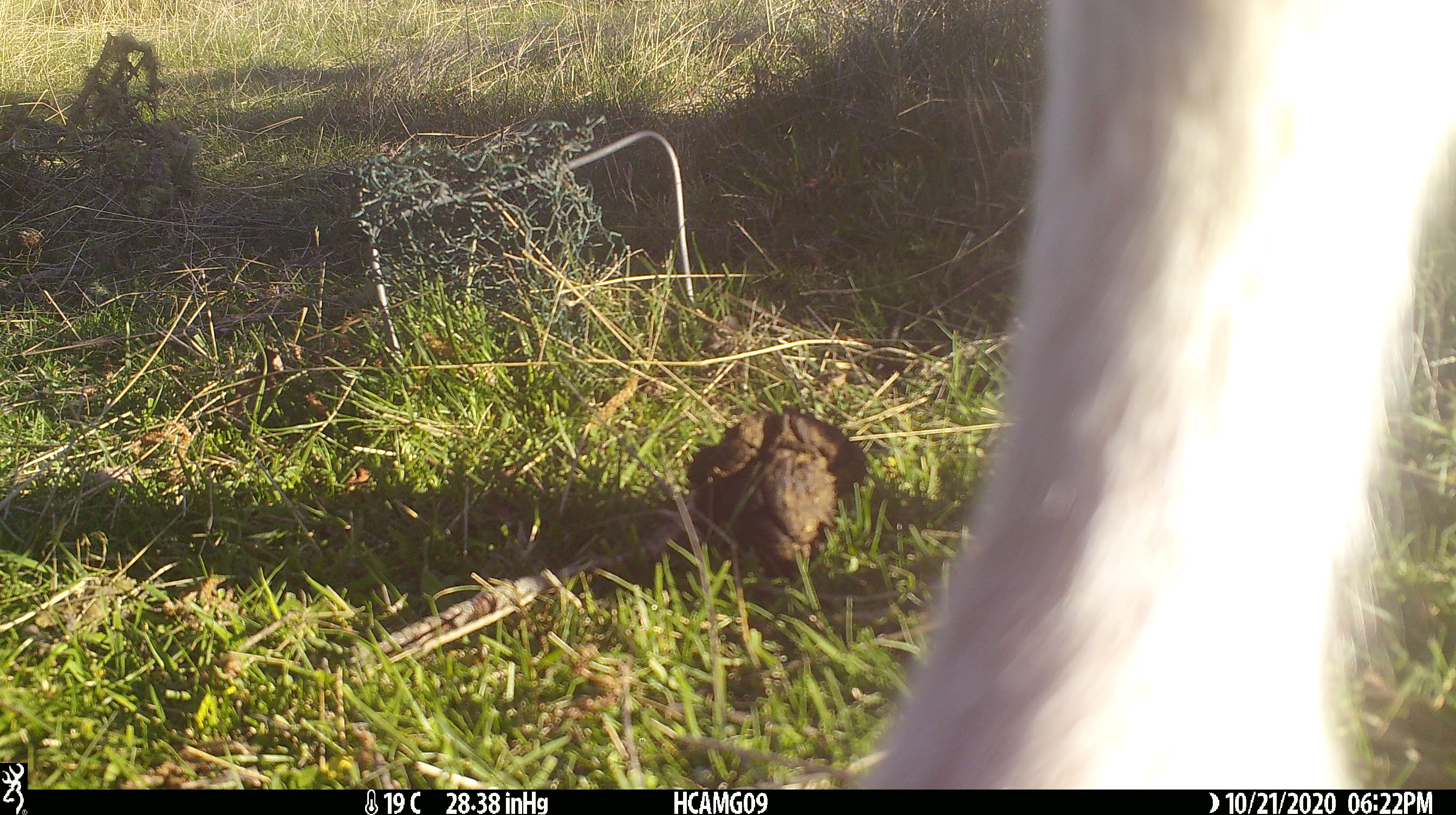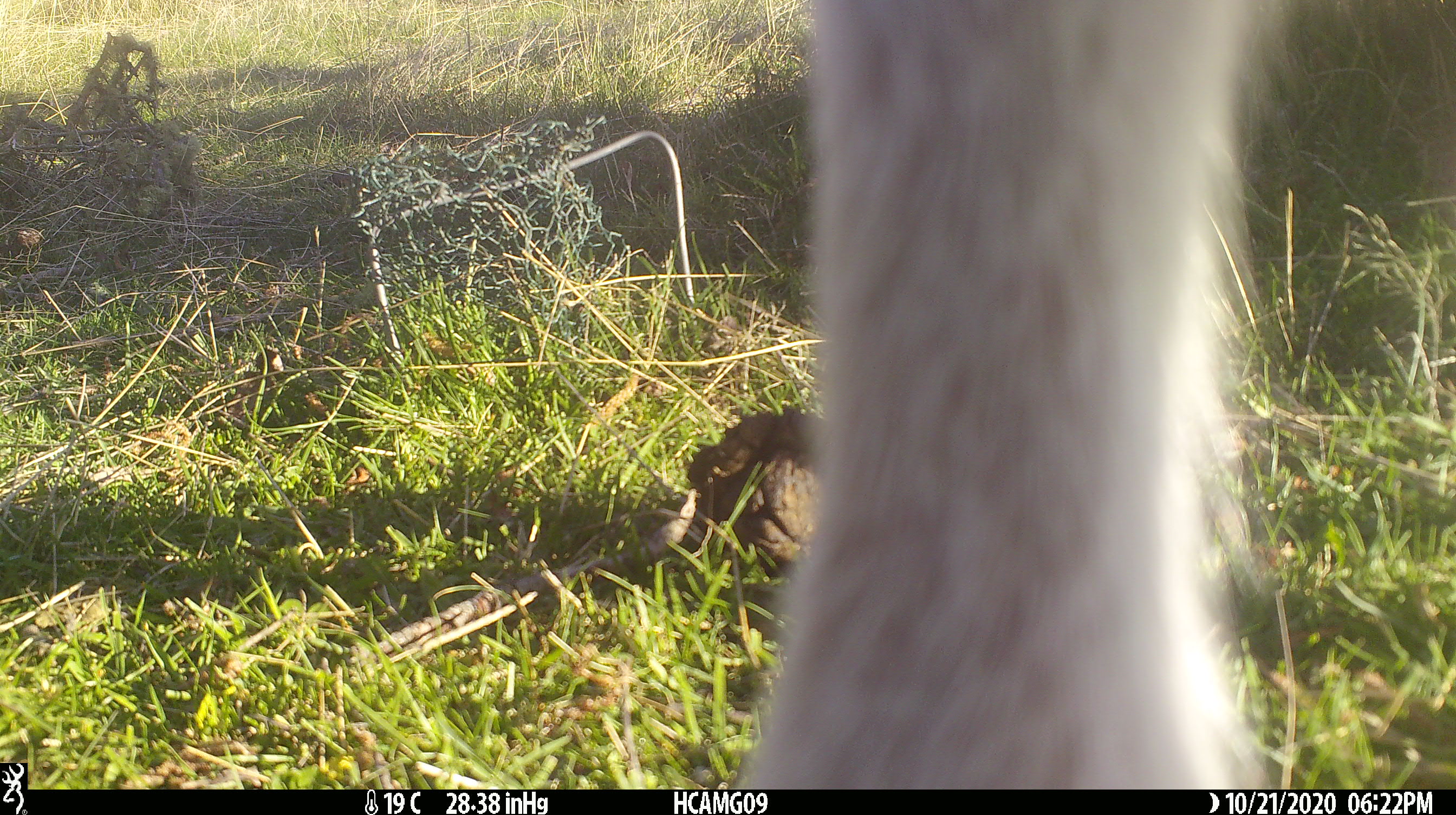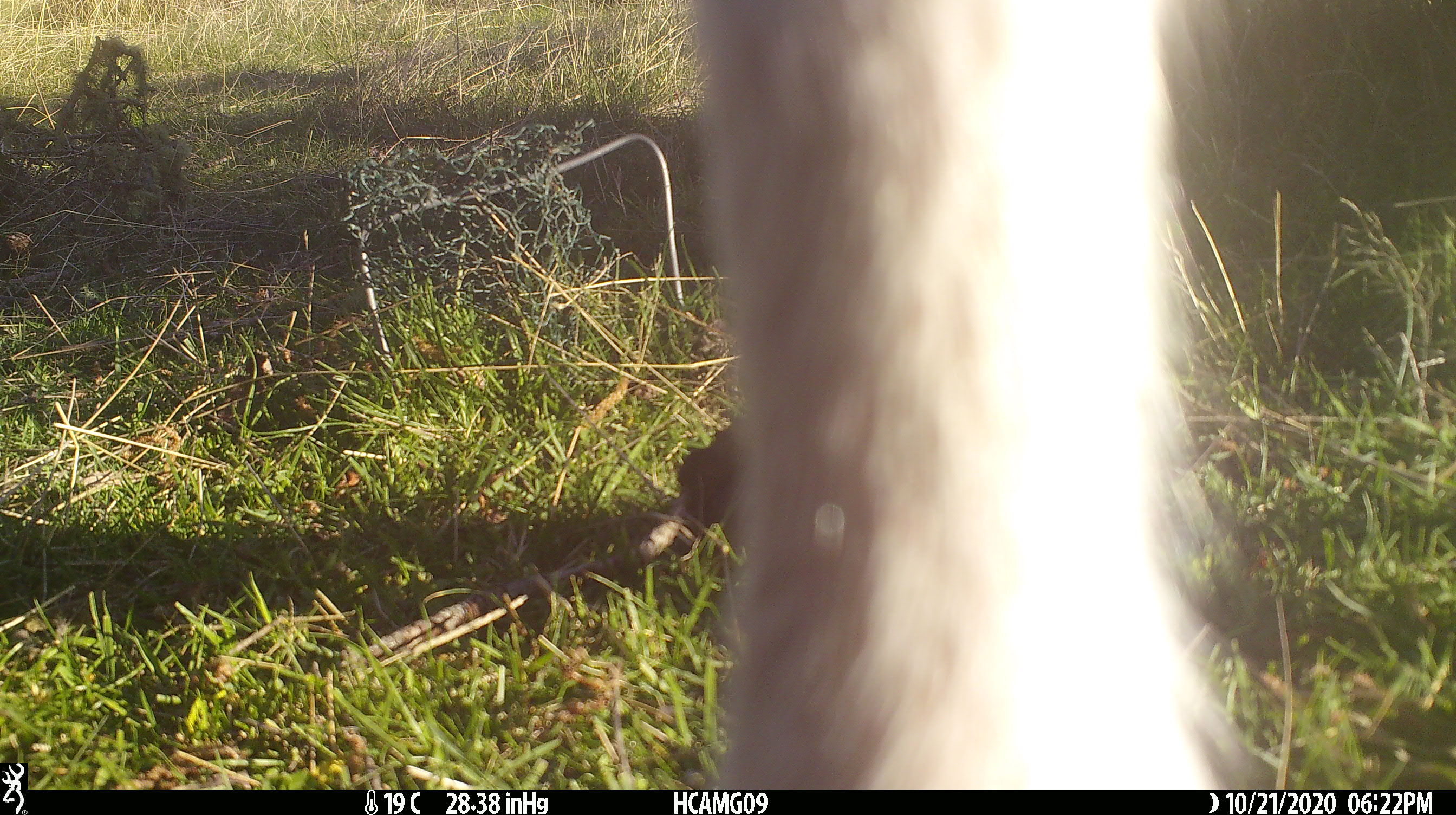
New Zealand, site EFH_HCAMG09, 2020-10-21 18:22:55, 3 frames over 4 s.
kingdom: Animalia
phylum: Chordata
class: Mammalia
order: Artiodactyla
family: Bovidae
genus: Ovis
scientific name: Ovis aries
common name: domestic sheep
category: sheep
Sheep (domestic sheep) (Ovis aries).